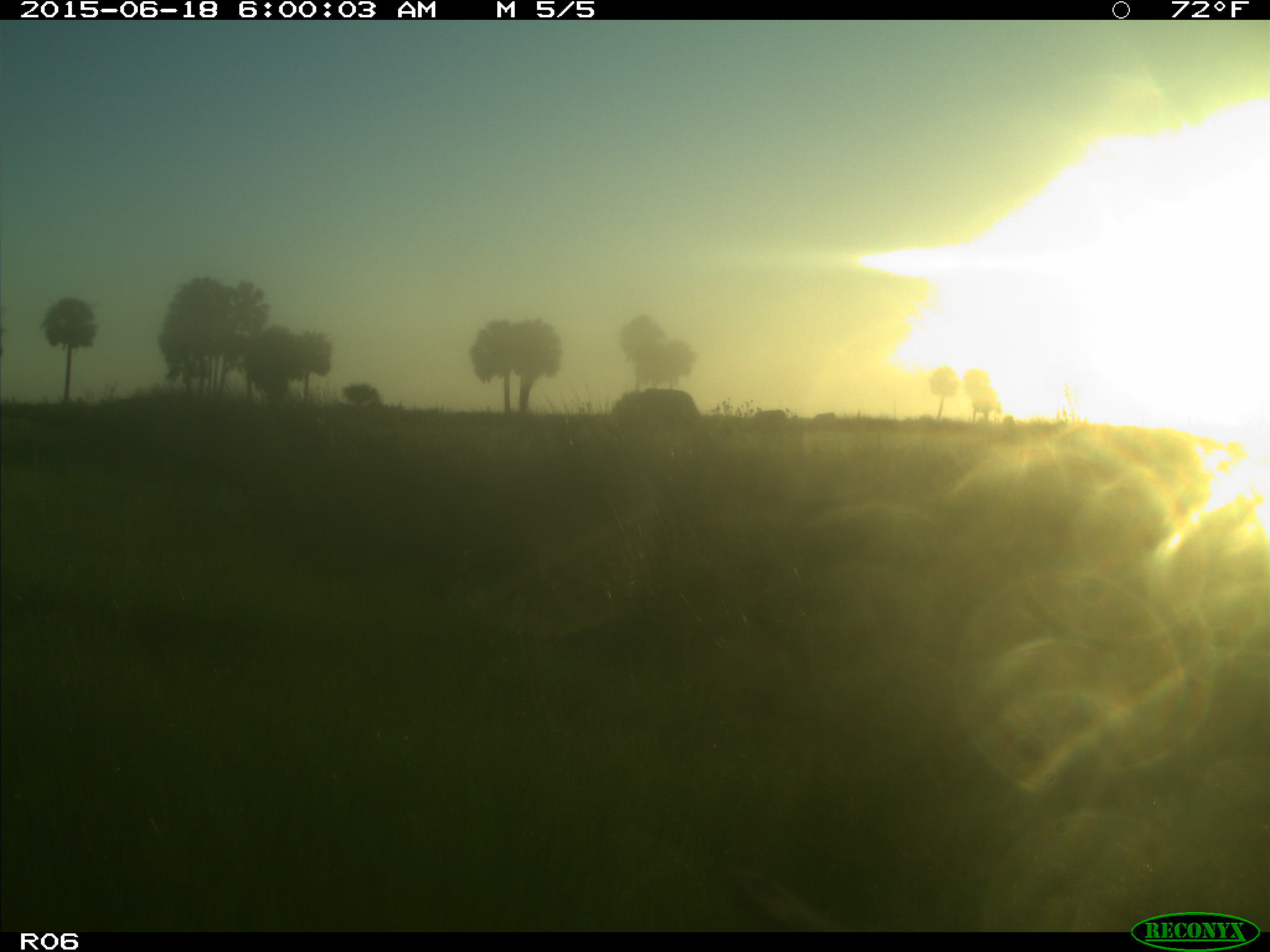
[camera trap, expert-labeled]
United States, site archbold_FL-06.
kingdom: Animalia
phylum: Chordata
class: Mammalia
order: Artiodactyla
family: Bovidae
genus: Bos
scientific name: Bos taurus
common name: domestic cow